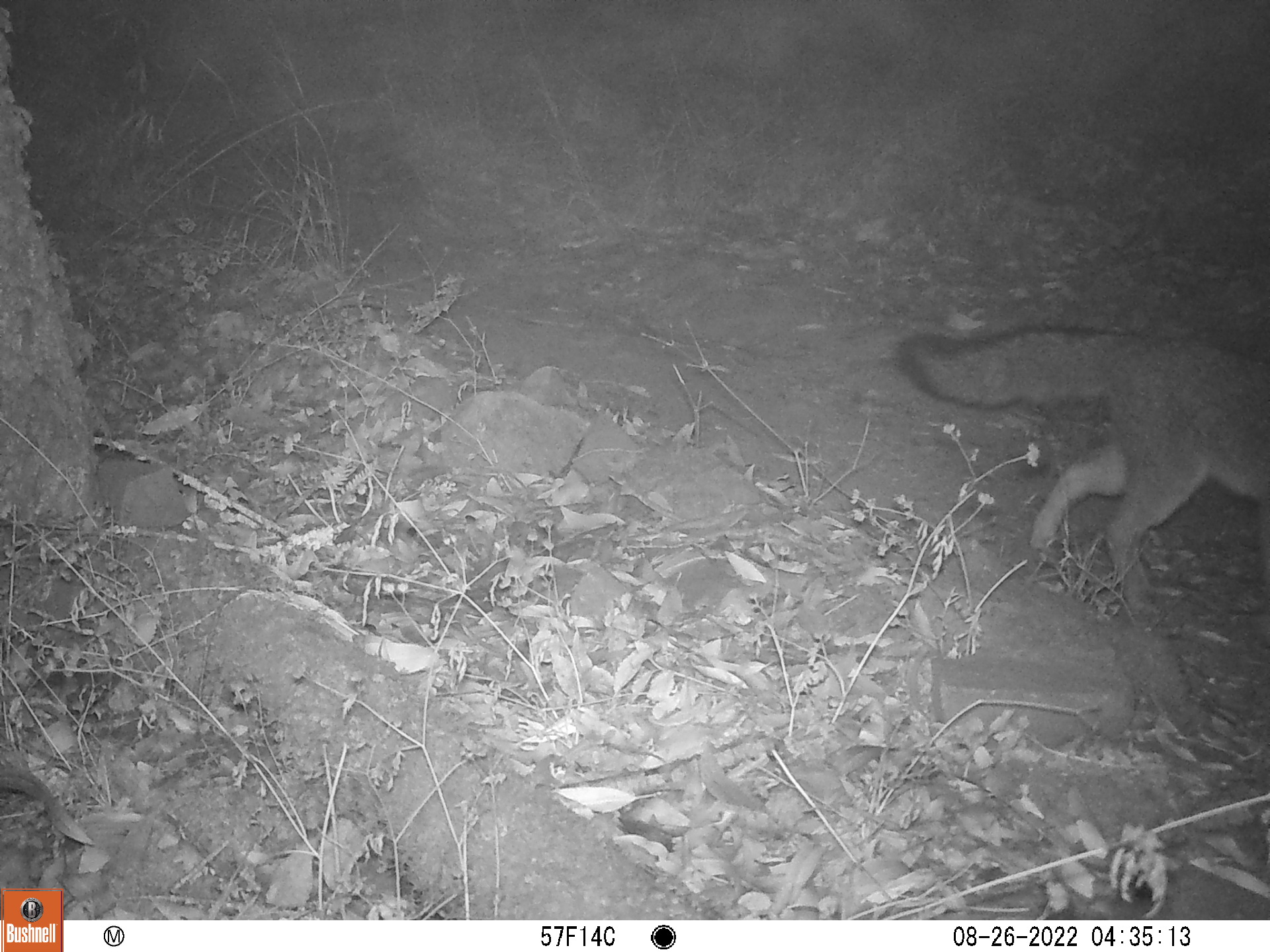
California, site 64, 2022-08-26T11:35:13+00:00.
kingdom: Animalia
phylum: Chordata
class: Mammalia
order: Carnivora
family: Canidae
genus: Urocyon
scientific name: Urocyon cinereoargenteus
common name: gray fox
Gray fox (Urocyon cinereoargenteus).